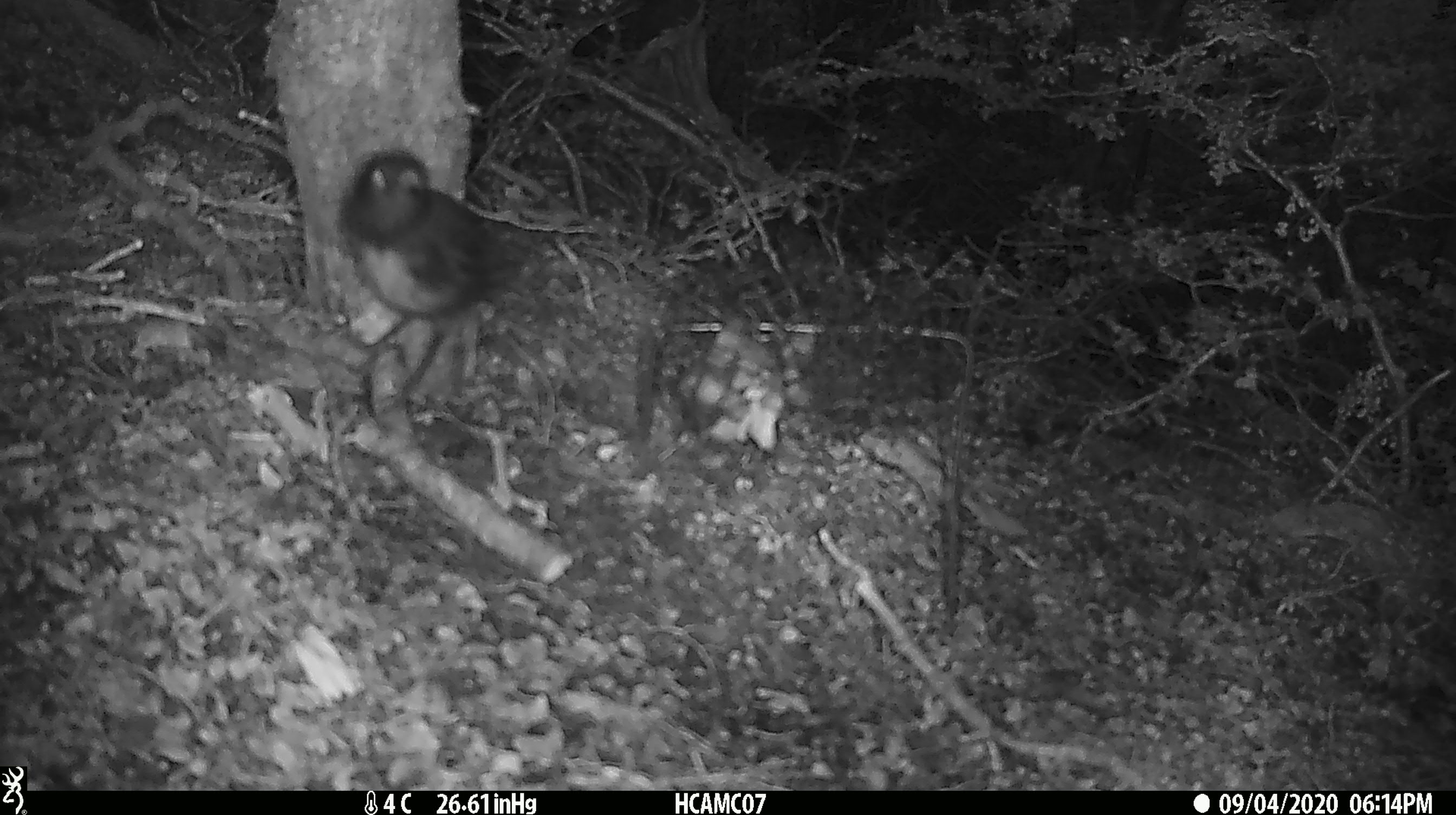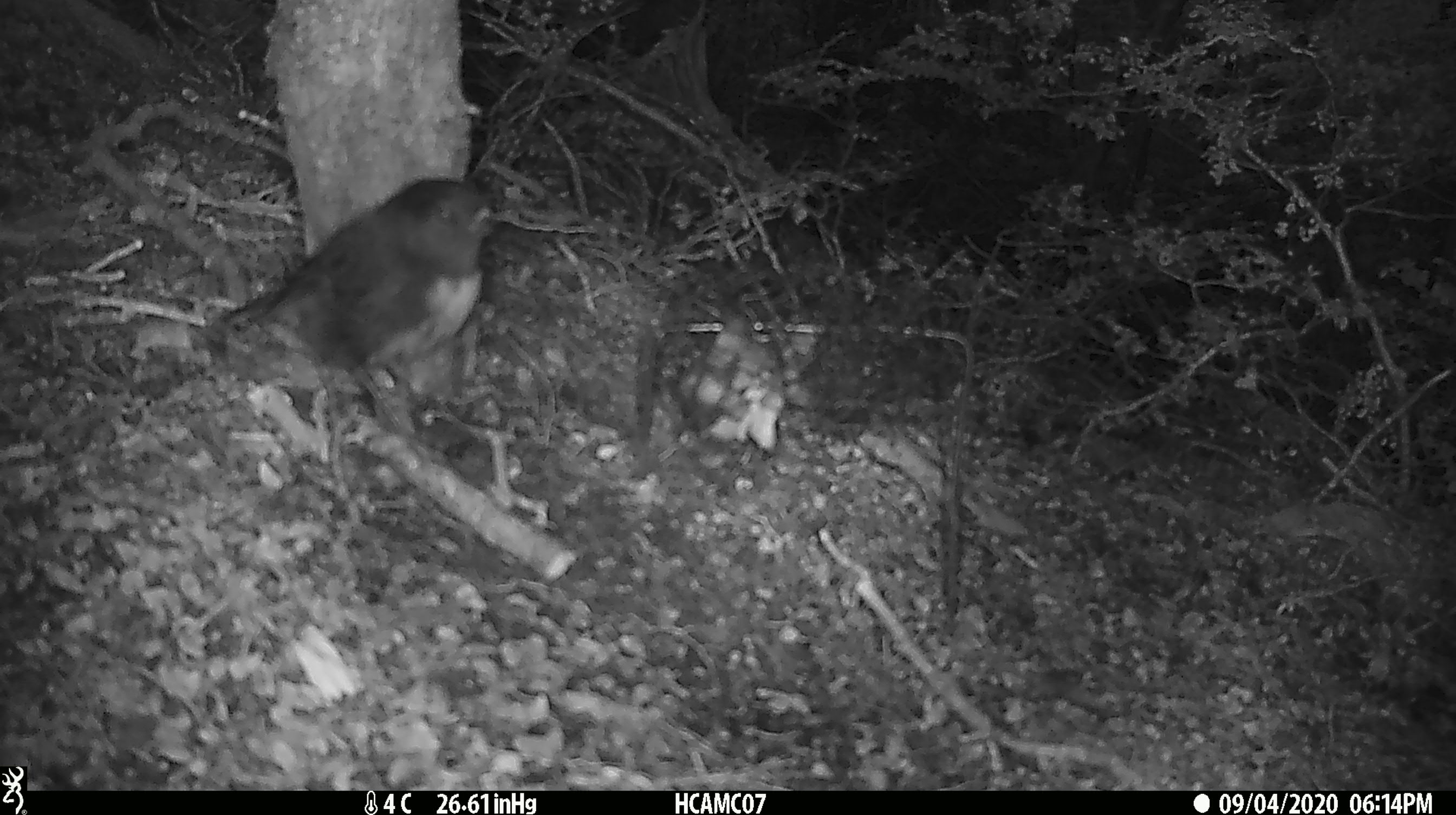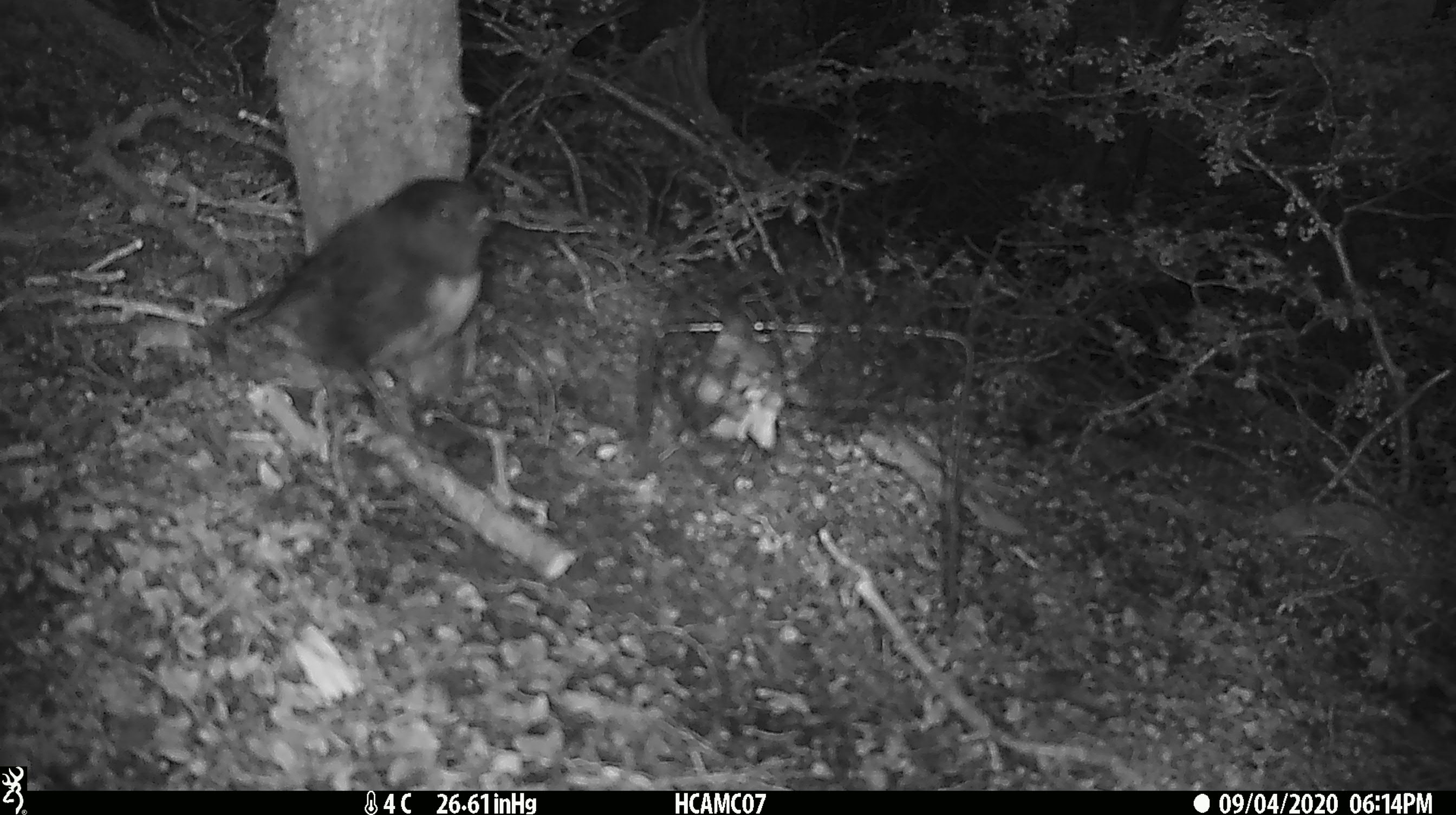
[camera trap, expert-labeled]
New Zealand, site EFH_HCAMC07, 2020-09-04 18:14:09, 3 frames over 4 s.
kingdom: Animalia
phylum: Chordata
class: Aves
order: Passeriformes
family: Petroicidae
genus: Petroica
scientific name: Petroica australis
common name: new zealand robin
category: robin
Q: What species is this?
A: Robin (new zealand robin) (Petroica australis).